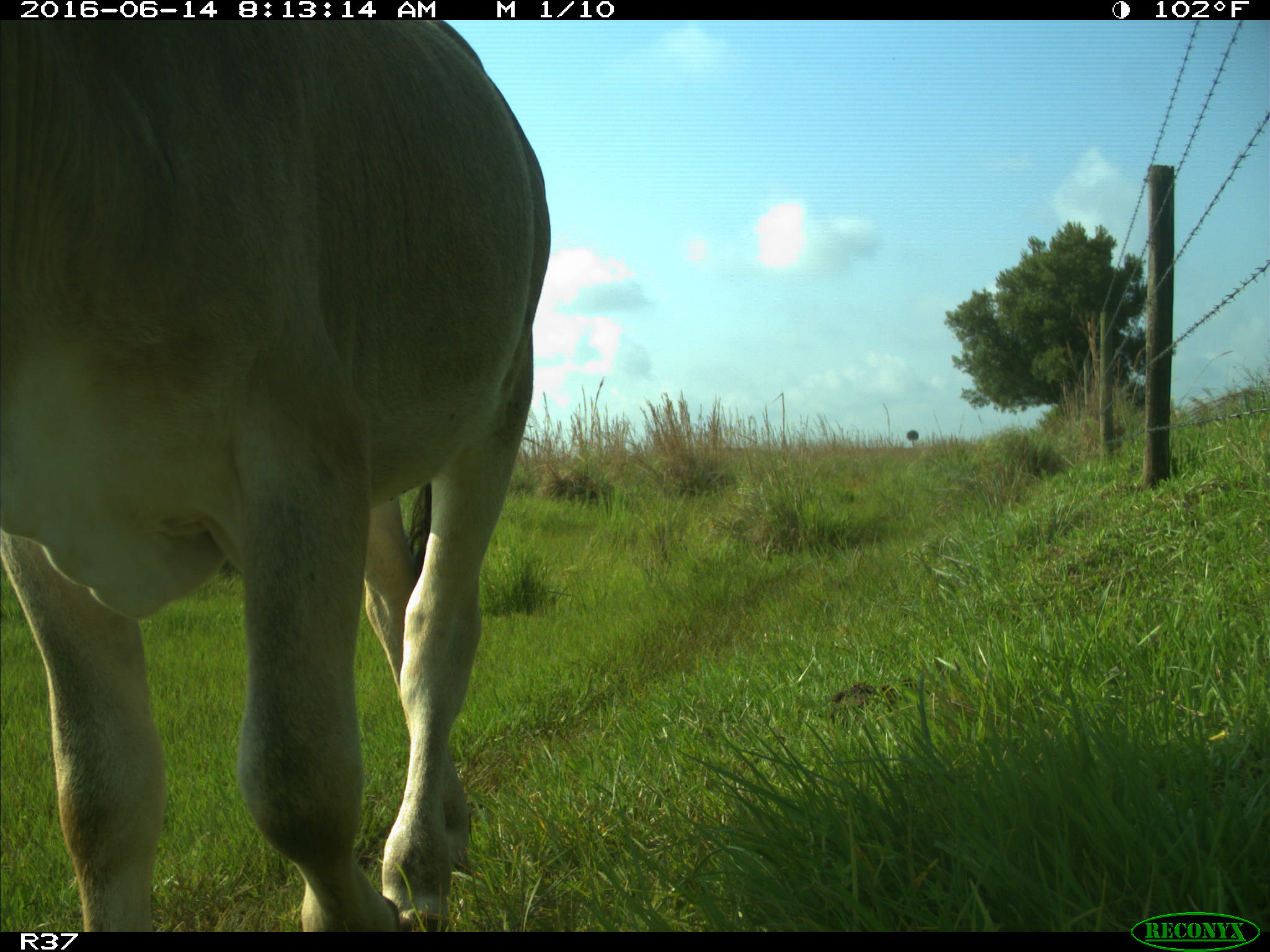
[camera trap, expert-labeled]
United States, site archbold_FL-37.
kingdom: Animalia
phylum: Chordata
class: Mammalia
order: Artiodactyla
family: Bovidae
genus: Bos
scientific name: Bos taurus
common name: domestic cow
Bos taurus (domestic cow).